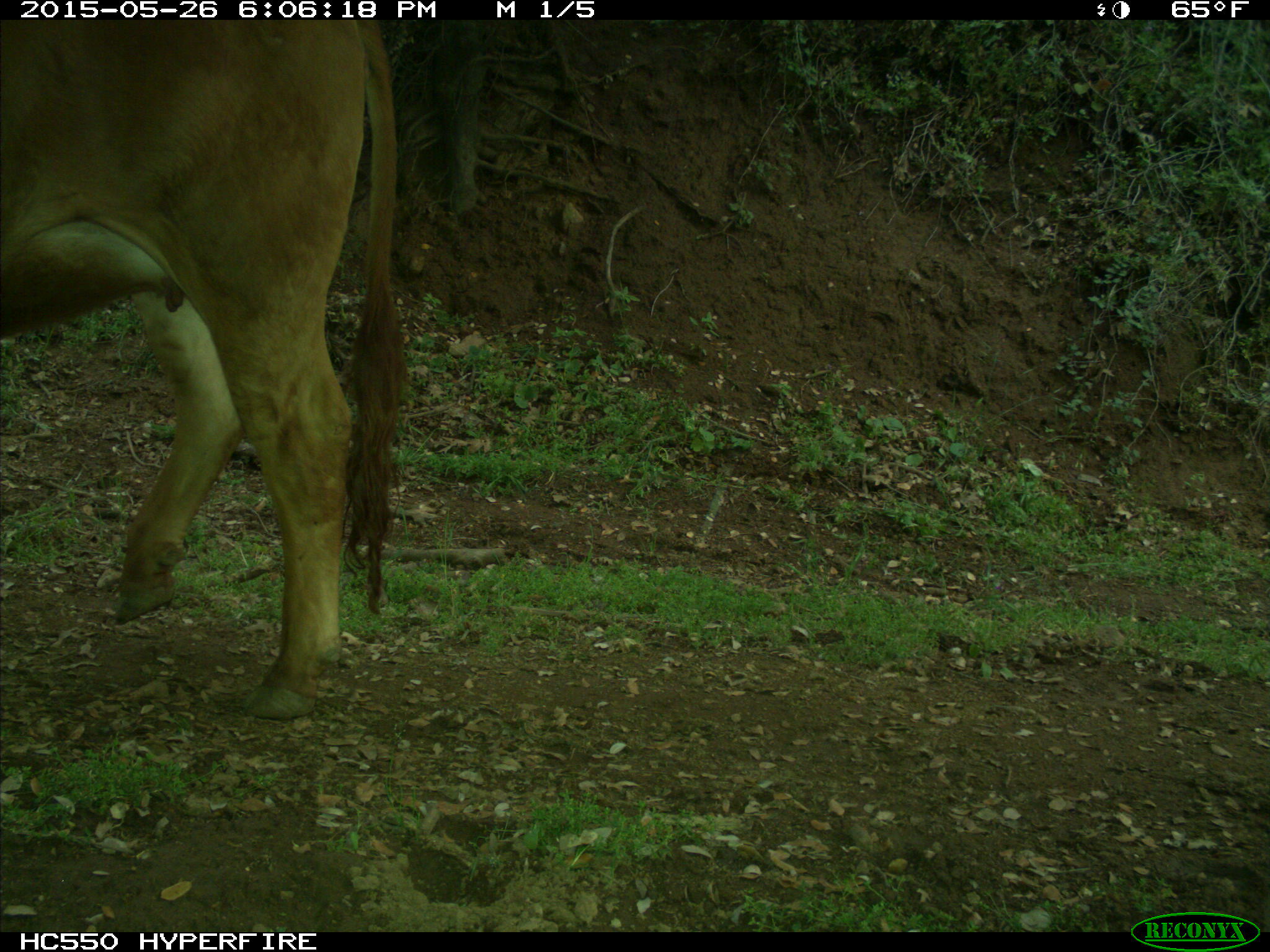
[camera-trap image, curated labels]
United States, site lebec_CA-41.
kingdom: Animalia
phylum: Chordata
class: Mammalia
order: Artiodactyla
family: Bovidae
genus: Bos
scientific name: Bos taurus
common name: domestic cow